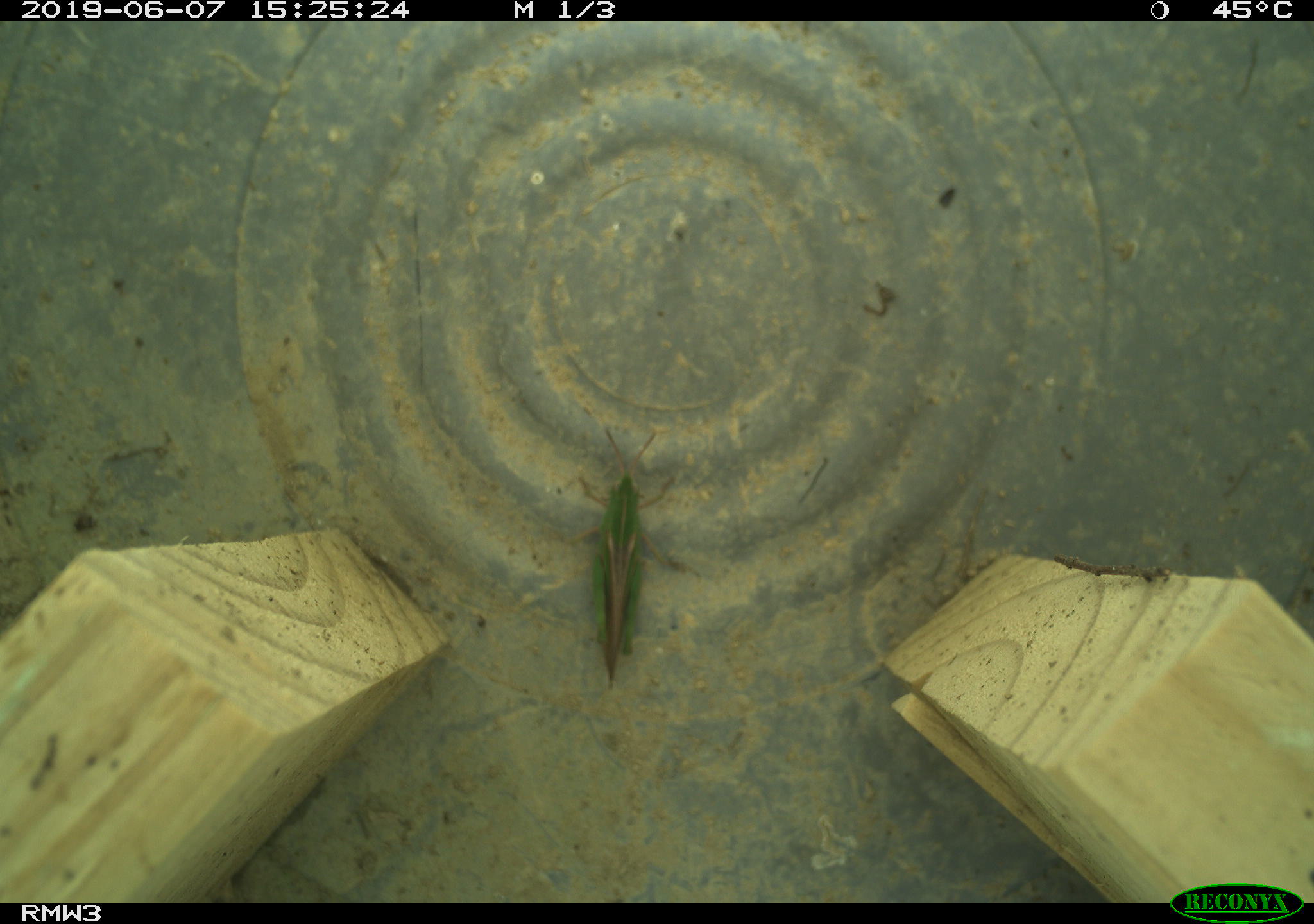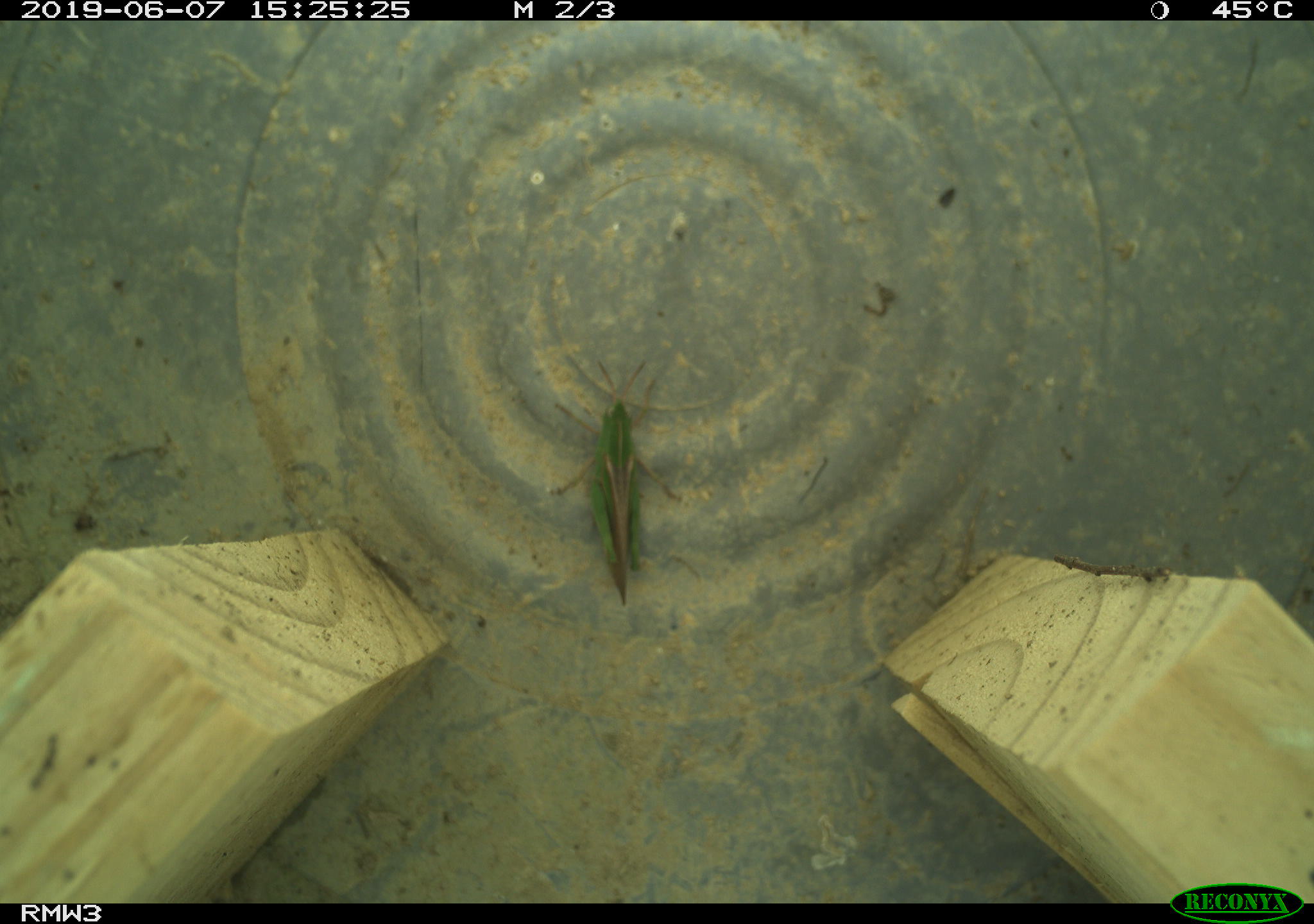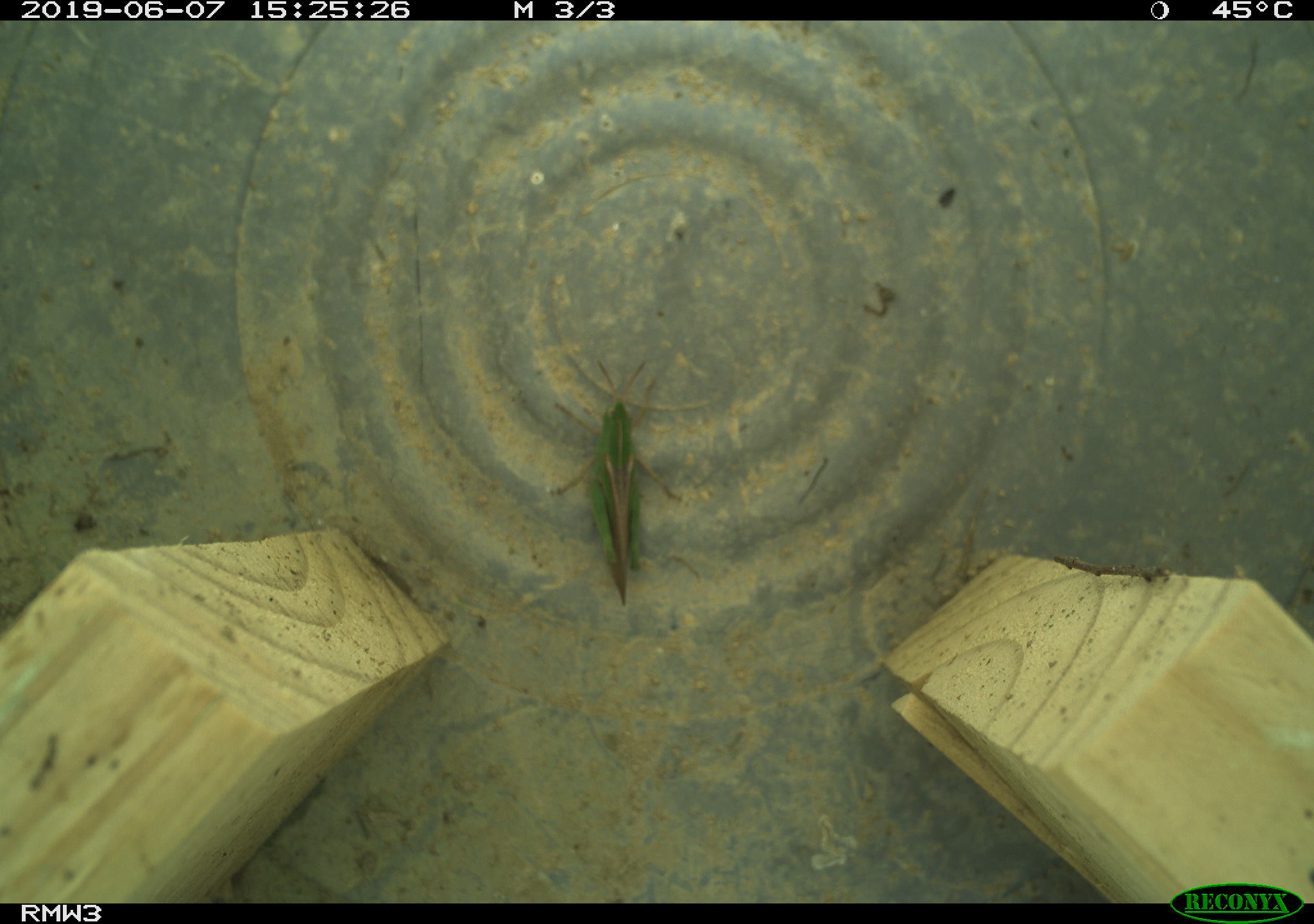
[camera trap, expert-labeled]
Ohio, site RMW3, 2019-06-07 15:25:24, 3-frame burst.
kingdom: Animalia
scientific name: Animalia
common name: animal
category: invertebrate